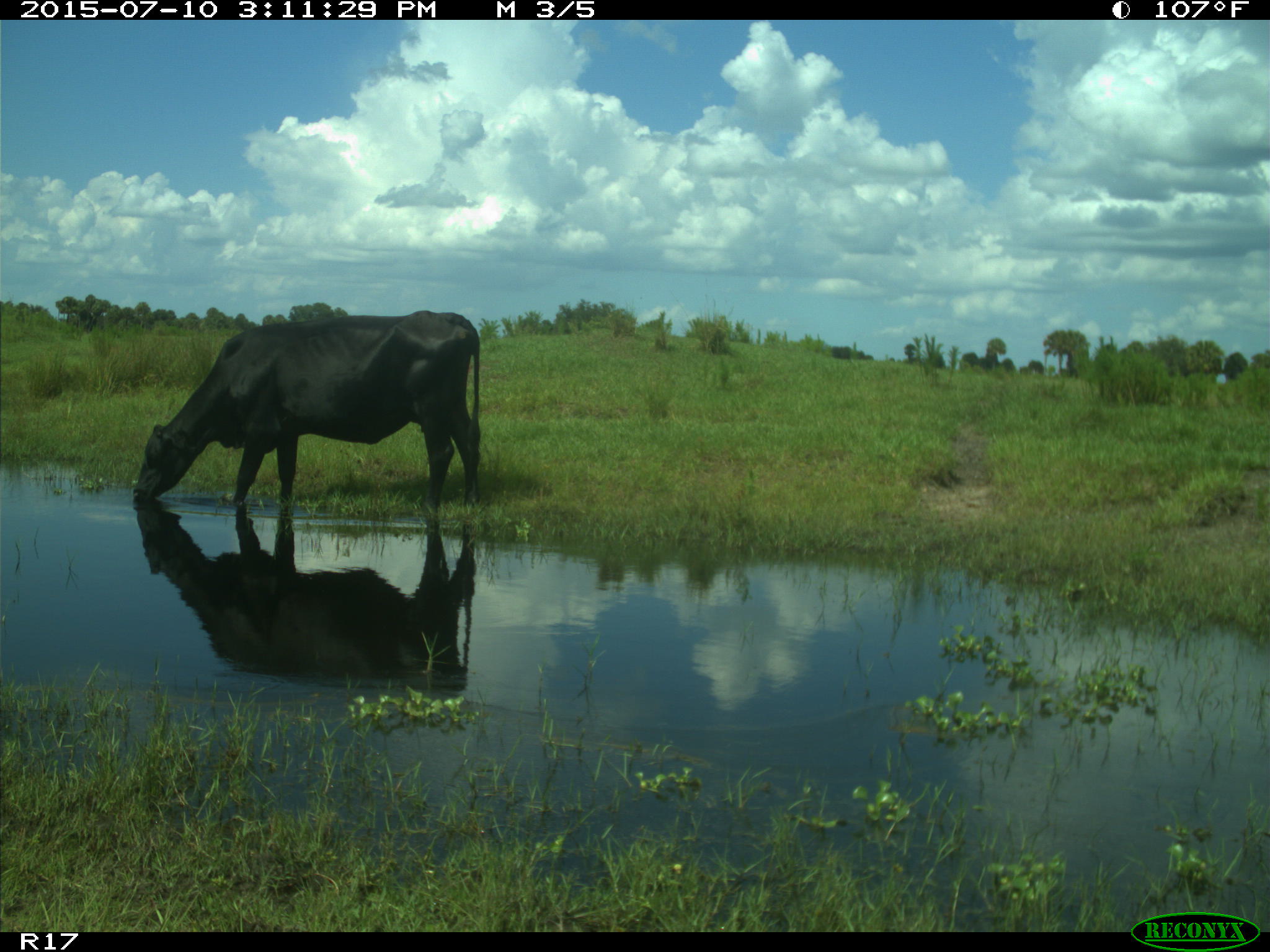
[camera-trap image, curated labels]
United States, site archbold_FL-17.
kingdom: Animalia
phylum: Chordata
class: Mammalia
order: Artiodactyla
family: Bovidae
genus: Bos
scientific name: Bos taurus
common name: domestic cow